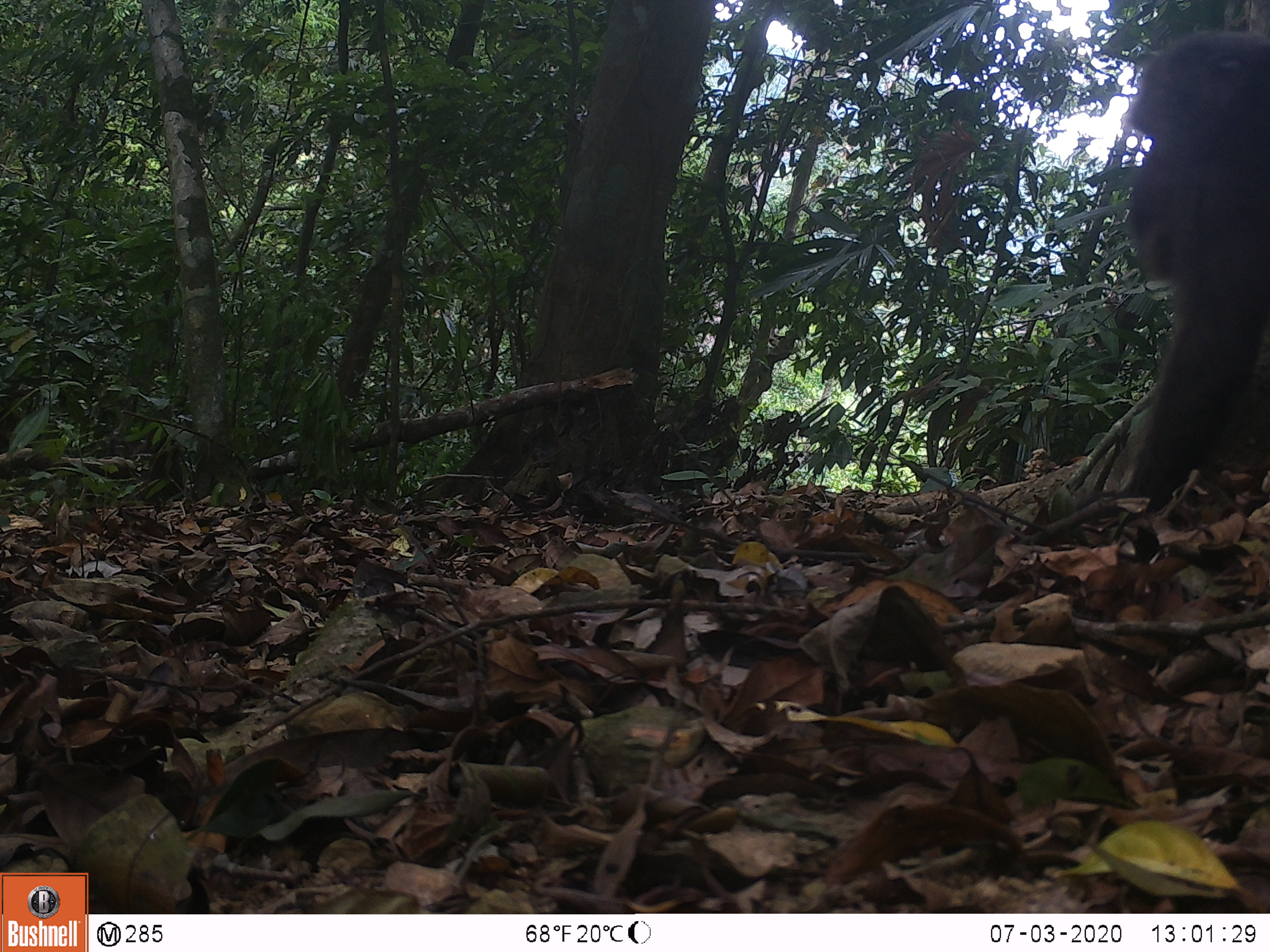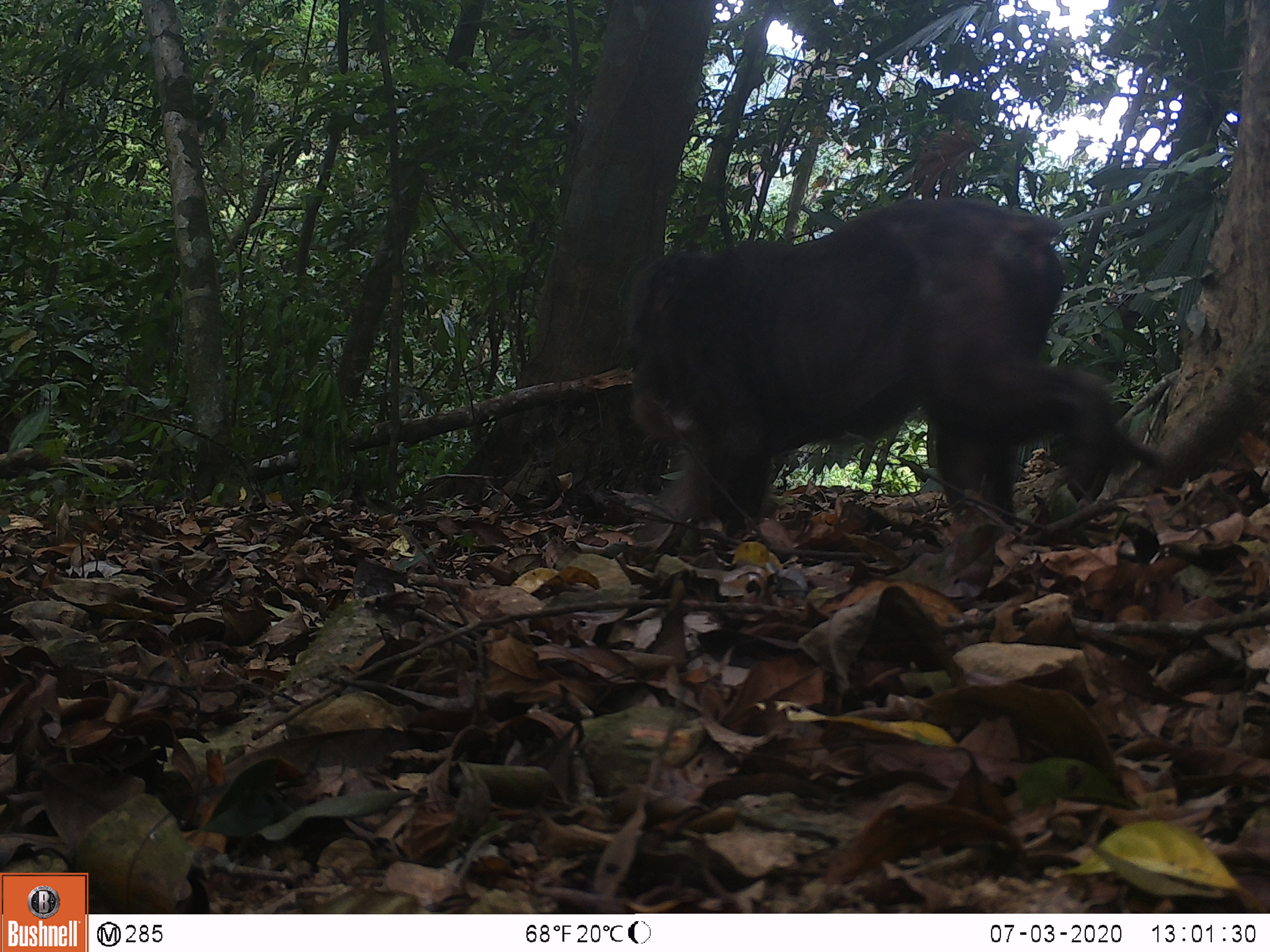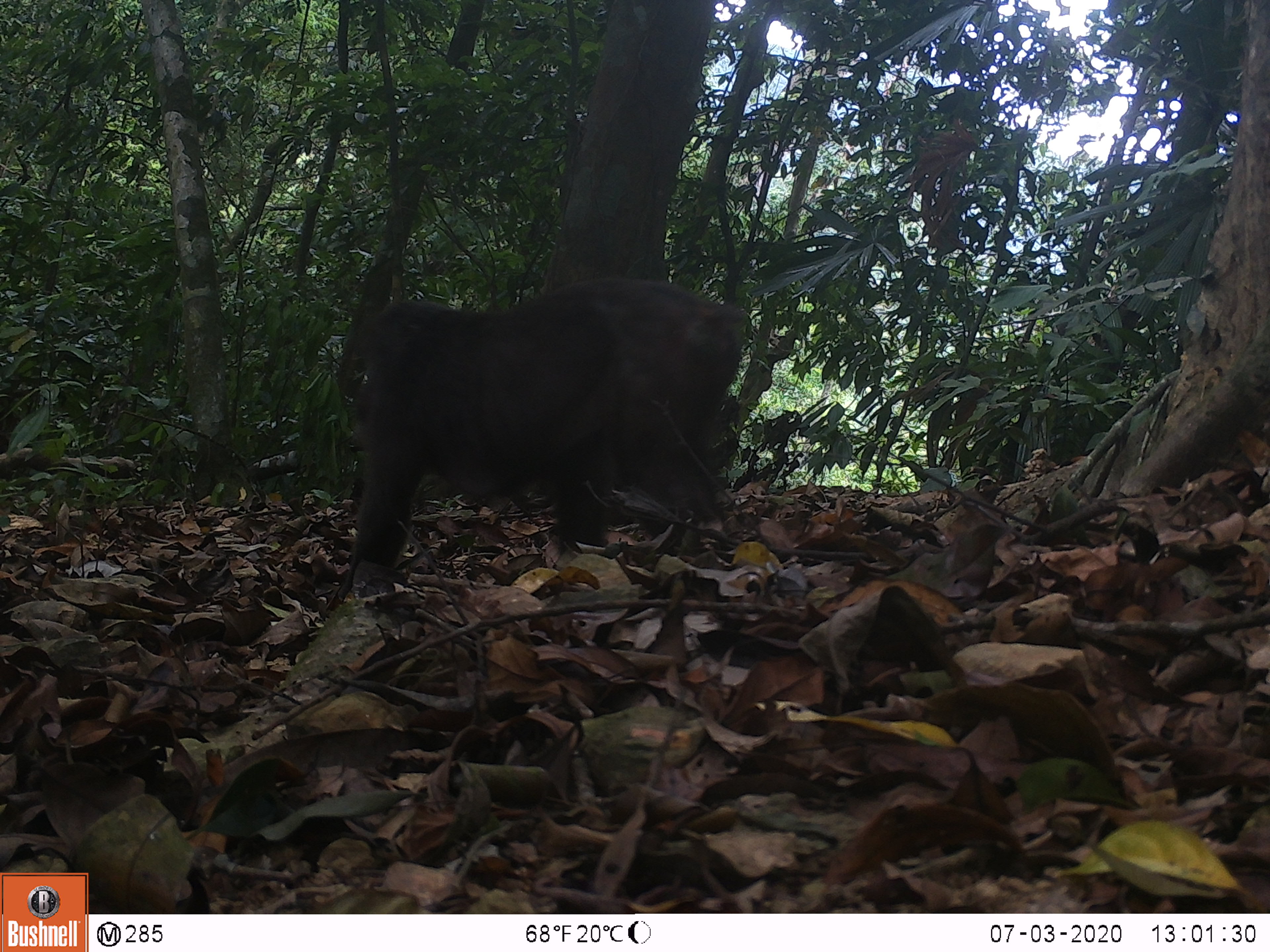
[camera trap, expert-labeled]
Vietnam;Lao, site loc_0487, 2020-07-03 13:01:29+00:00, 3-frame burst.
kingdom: Animalia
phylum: Chordata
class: Mammalia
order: Primates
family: Cercopithecidae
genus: Macaca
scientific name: Macaca arctoides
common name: stump-tailed macaque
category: stump tailed macaque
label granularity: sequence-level